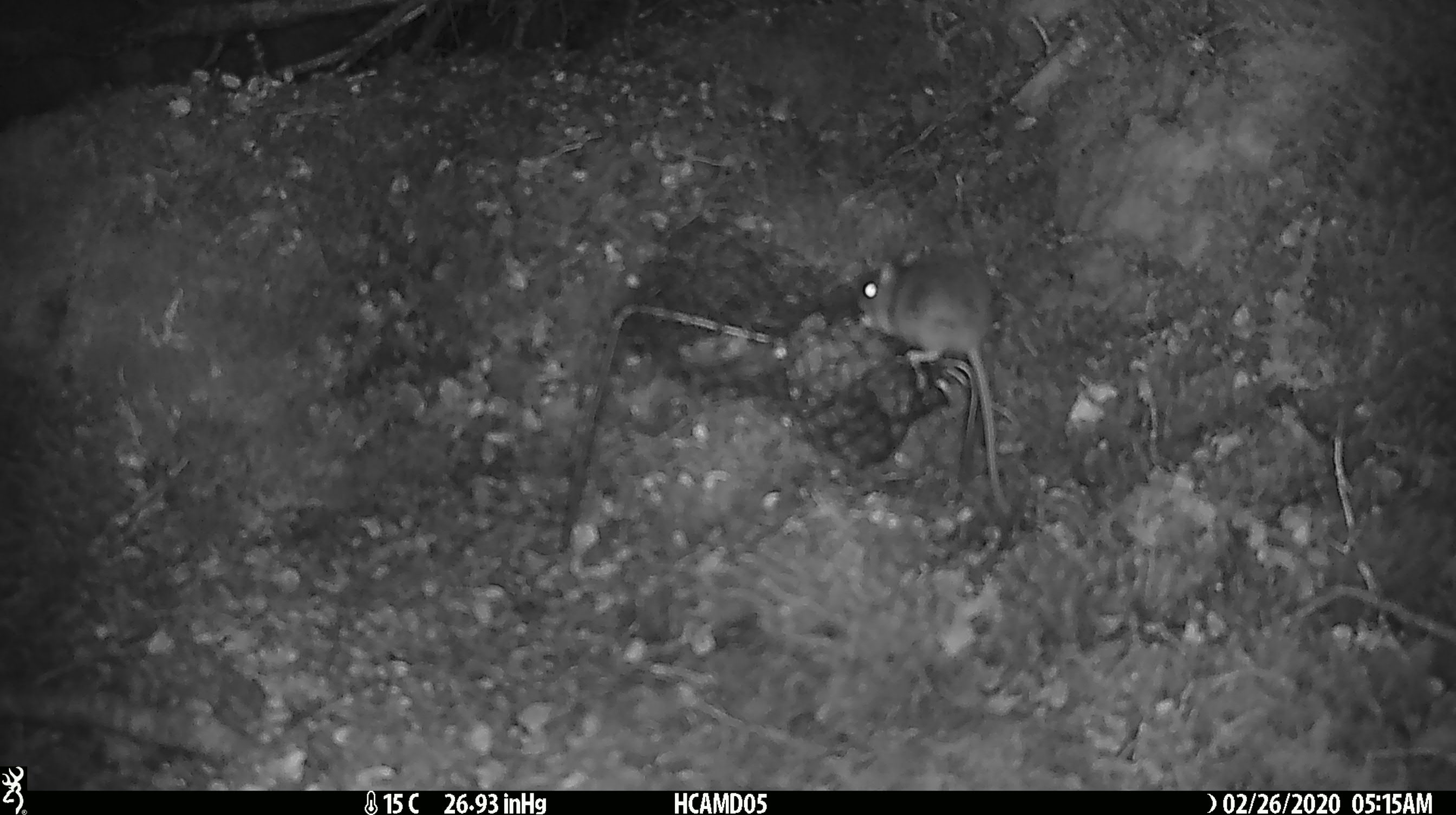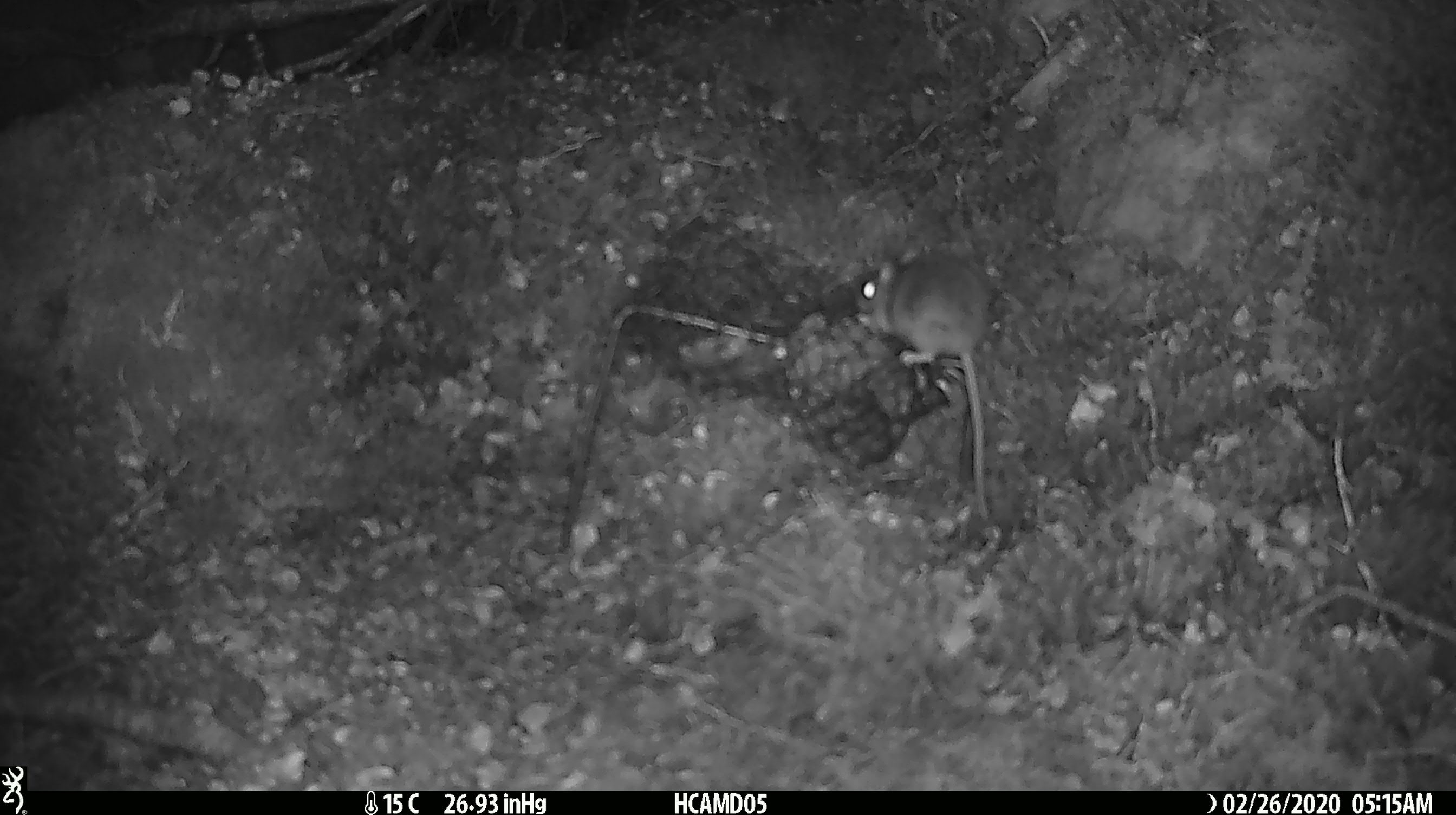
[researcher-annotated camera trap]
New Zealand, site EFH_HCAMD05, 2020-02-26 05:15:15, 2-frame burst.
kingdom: Animalia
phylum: Chordata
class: Mammalia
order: Rodentia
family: Muridae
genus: Mus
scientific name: Mus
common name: mouse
Mouse (Mus).